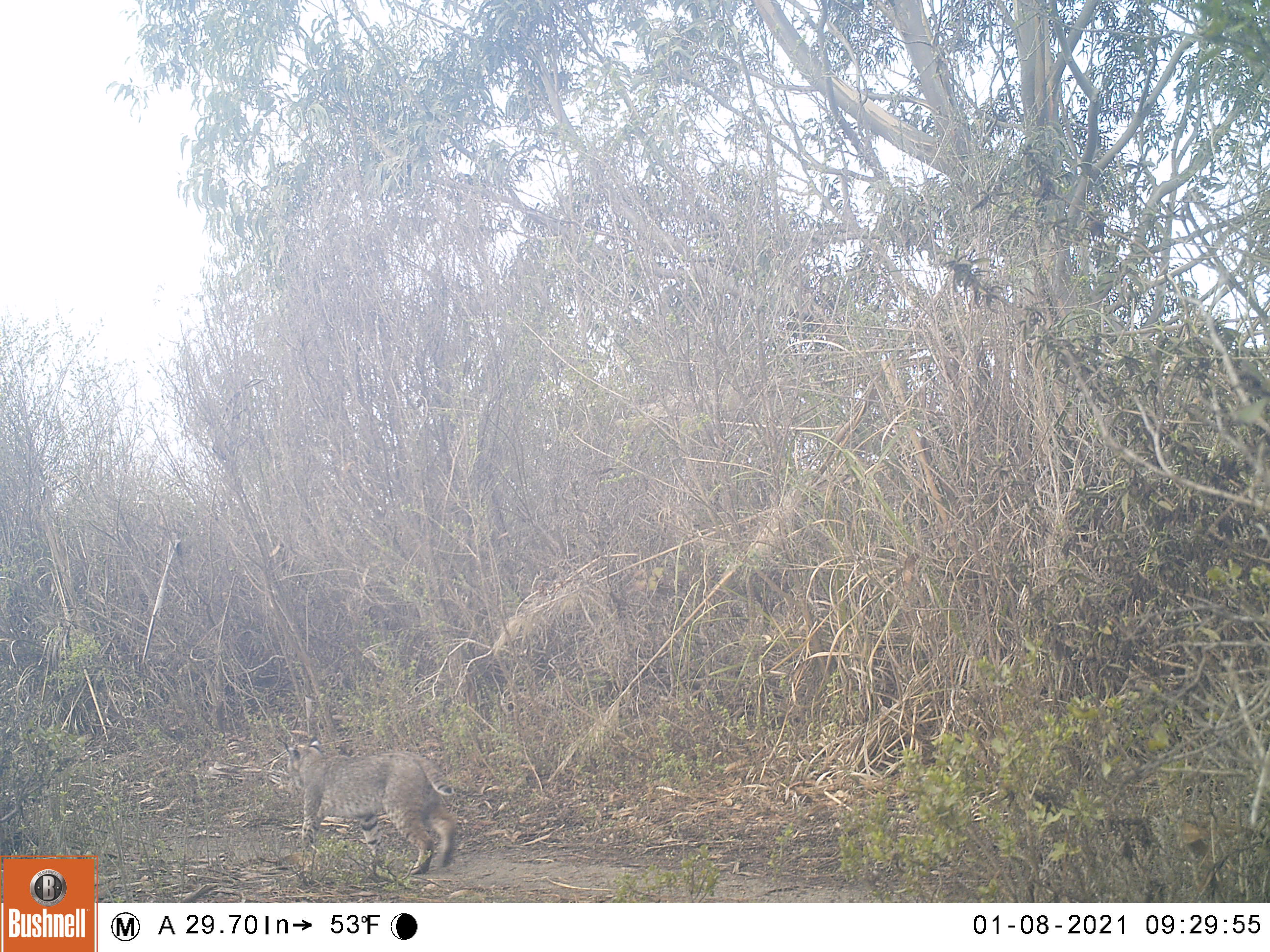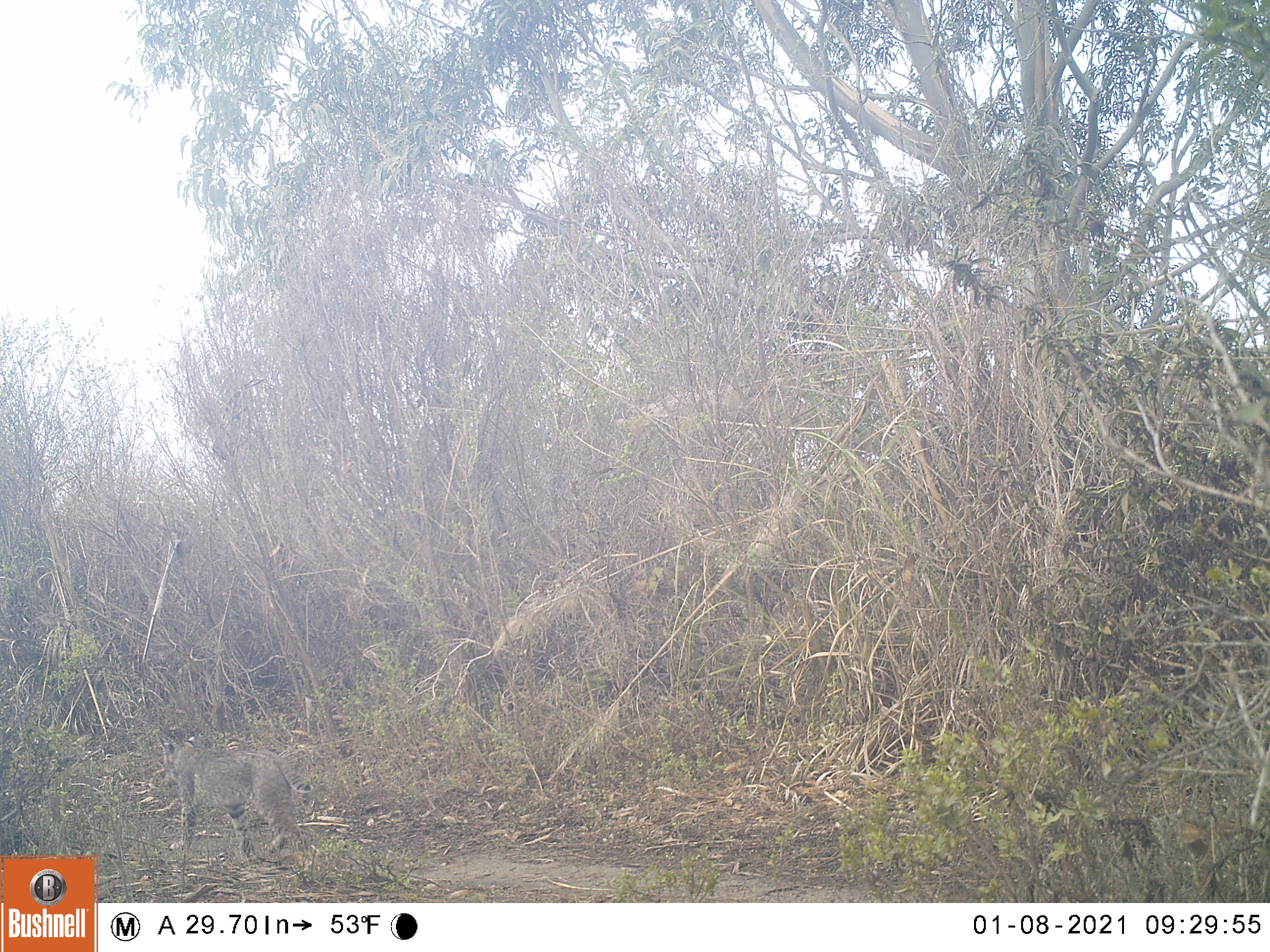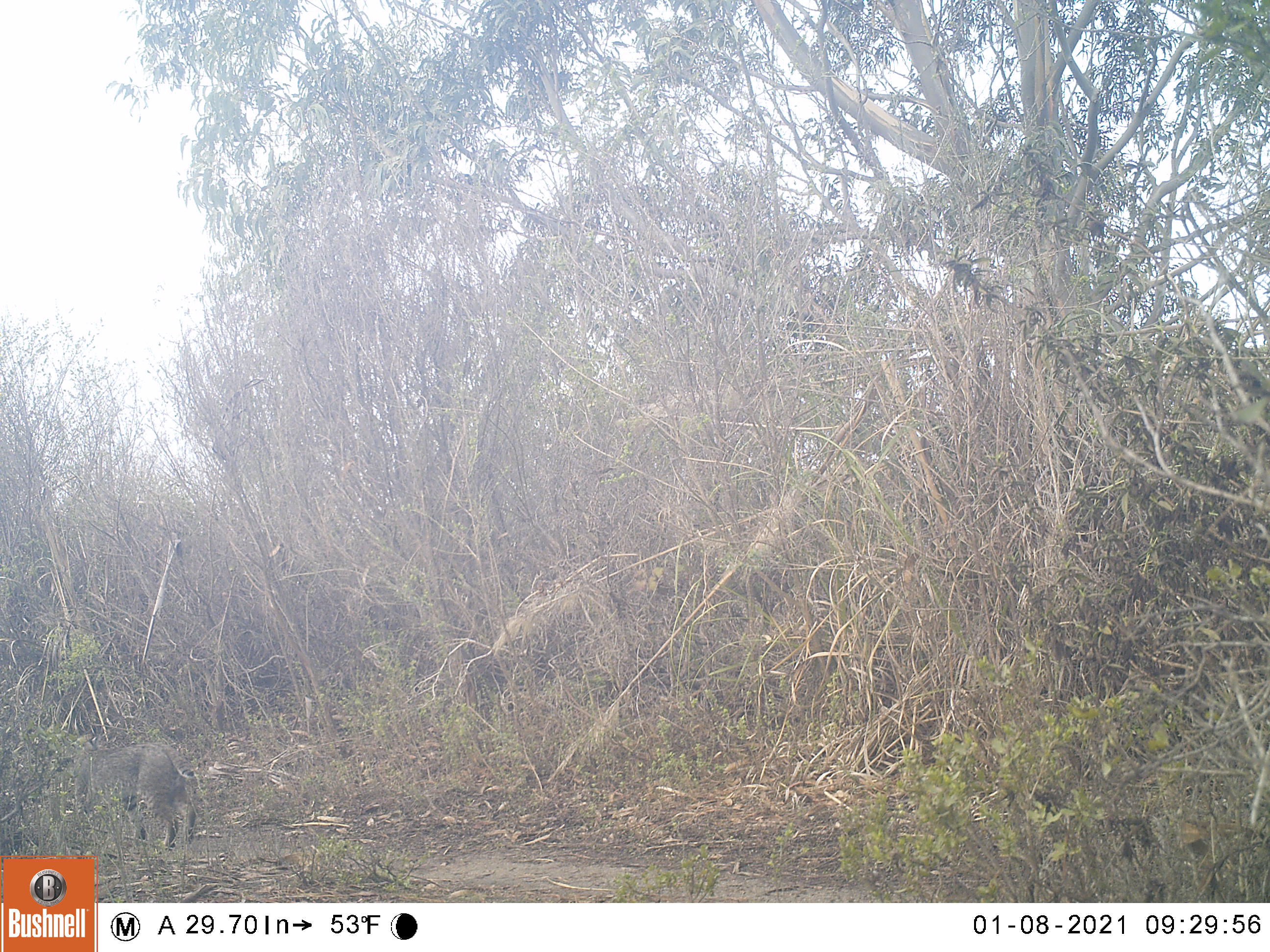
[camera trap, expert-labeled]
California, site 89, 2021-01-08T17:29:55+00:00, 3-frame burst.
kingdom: Animalia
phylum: Chordata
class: Mammalia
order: Carnivora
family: Felidae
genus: Lynx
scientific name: Lynx rufus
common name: bobcat